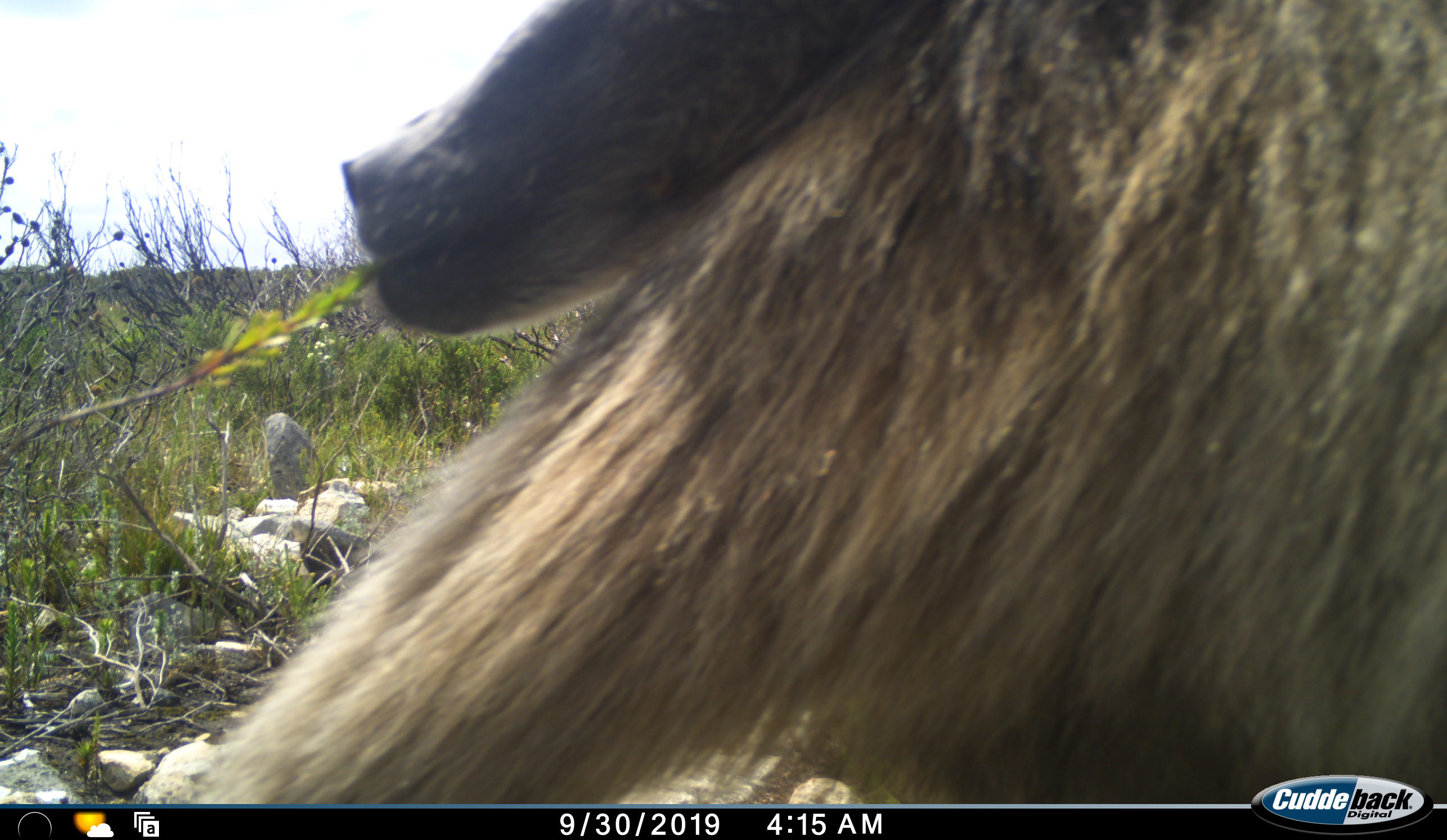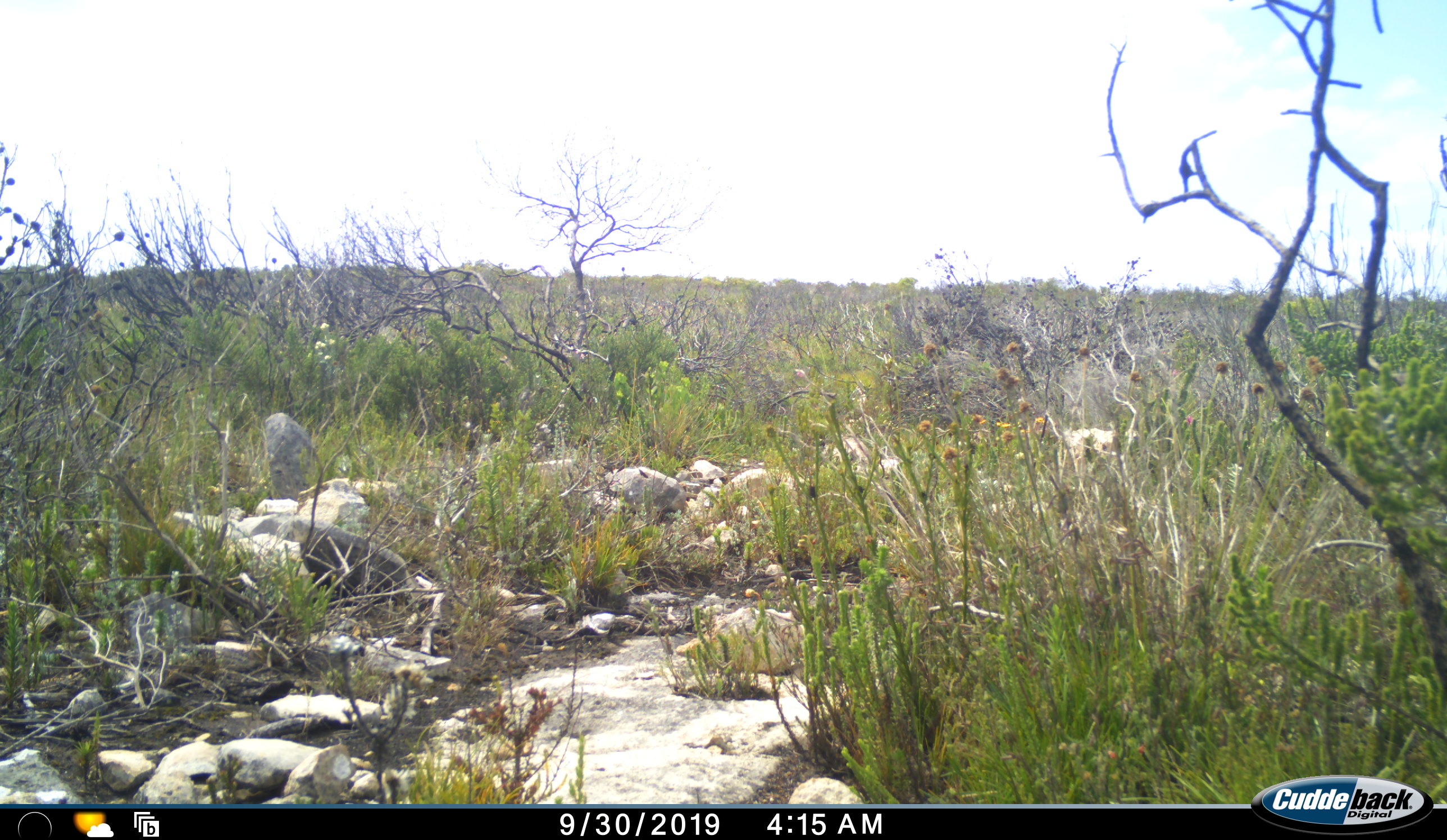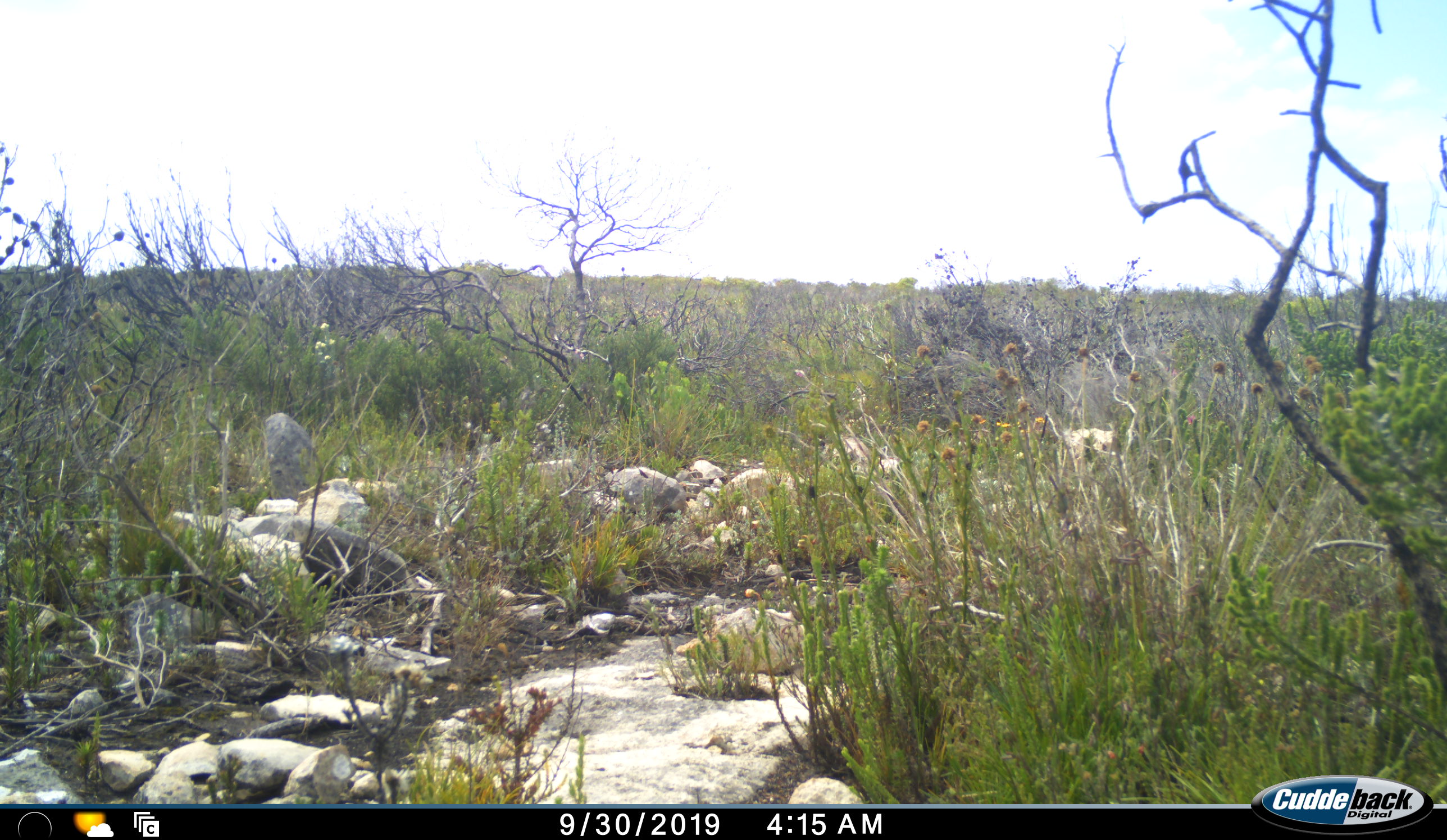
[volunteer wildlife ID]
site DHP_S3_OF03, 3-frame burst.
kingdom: Animalia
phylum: Chordata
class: Mammalia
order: Primates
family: Cercopithecidae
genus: Papio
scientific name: Papio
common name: baboon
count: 1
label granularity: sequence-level